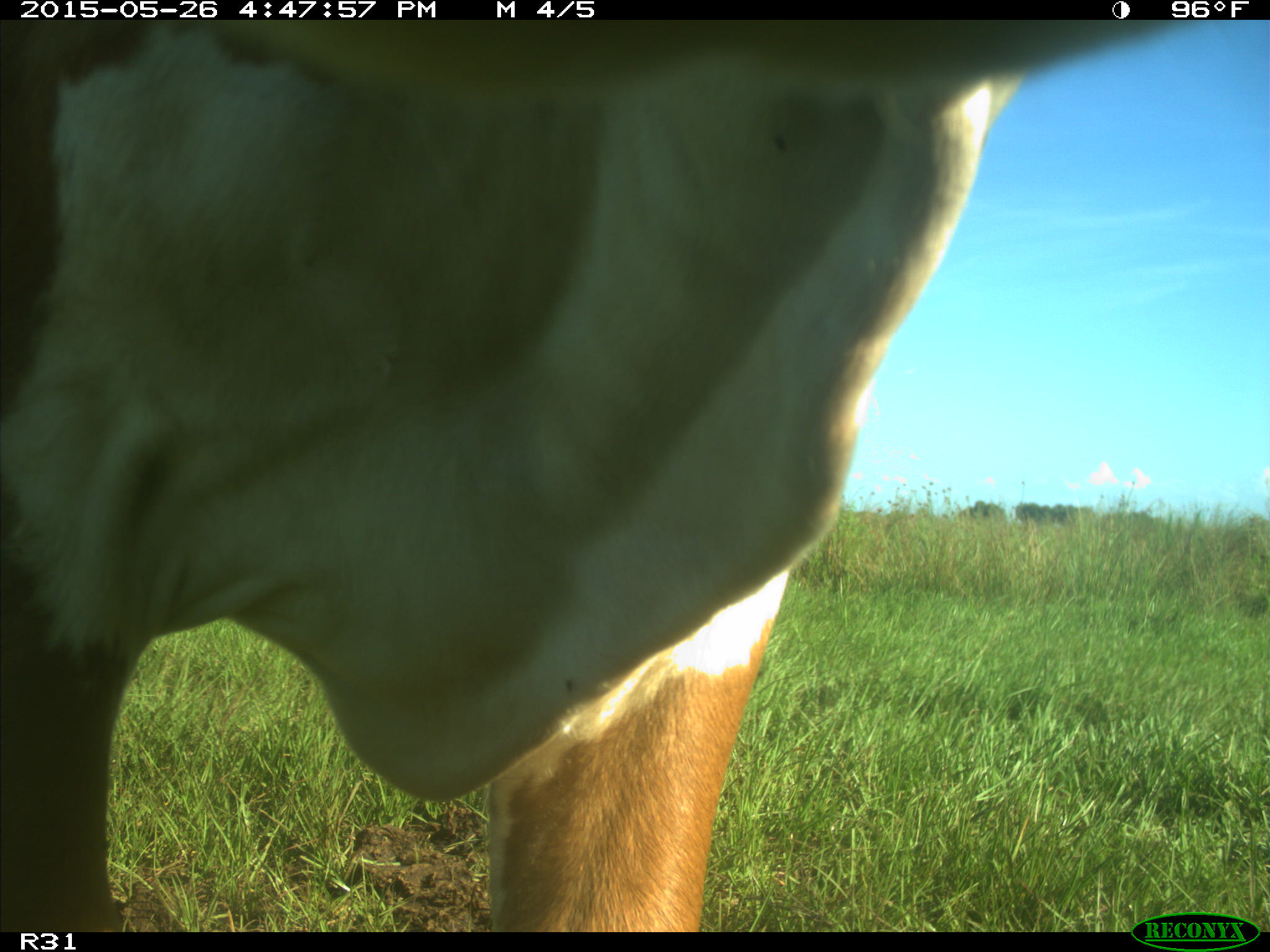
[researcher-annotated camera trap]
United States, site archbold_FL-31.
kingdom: Animalia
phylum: Chordata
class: Mammalia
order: Artiodactyla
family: Bovidae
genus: Bos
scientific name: Bos taurus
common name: domestic cow